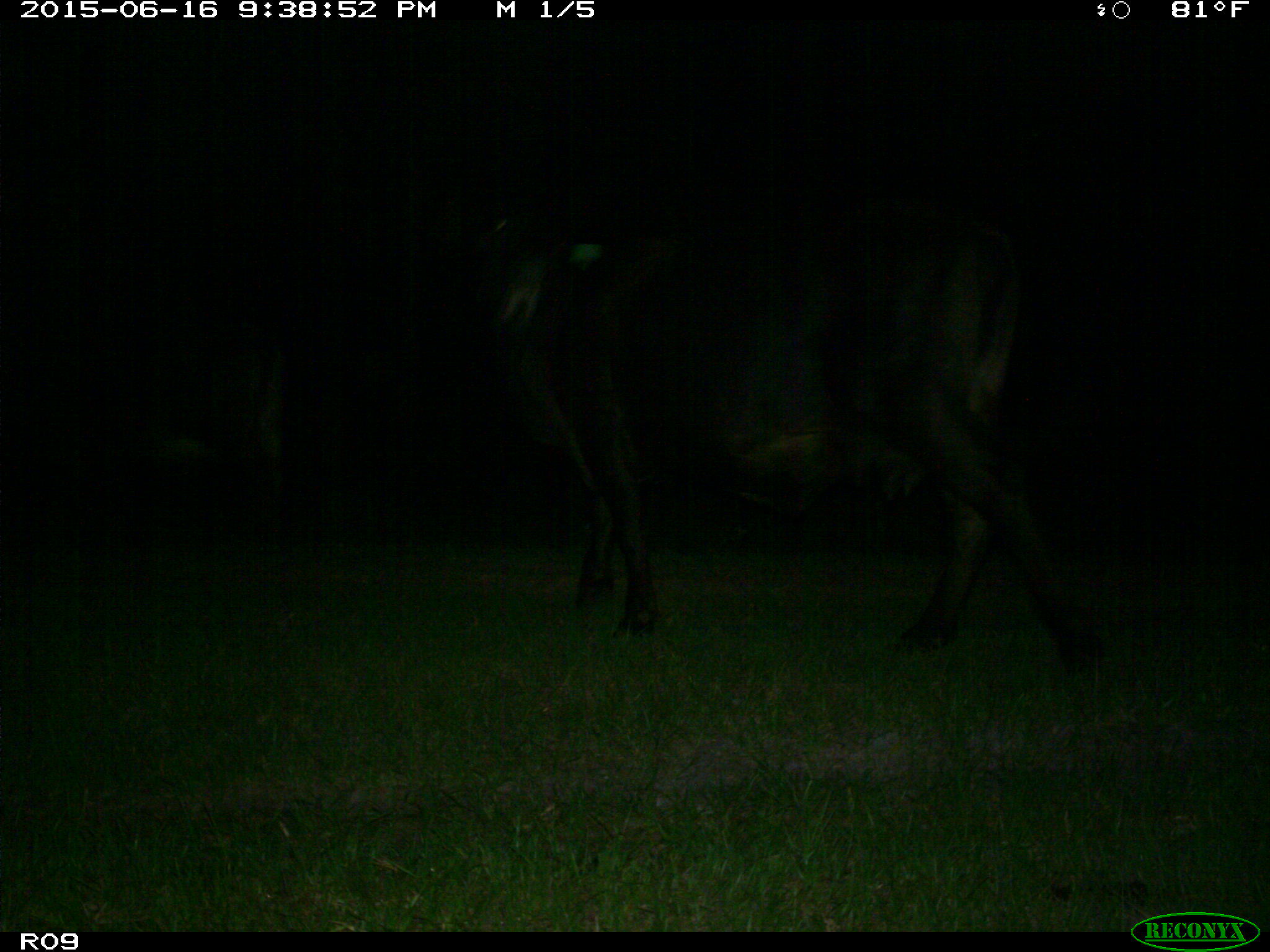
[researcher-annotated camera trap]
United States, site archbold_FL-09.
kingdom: Animalia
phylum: Chordata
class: Mammalia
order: Artiodactyla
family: Bovidae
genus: Bos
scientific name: Bos taurus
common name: domestic cow